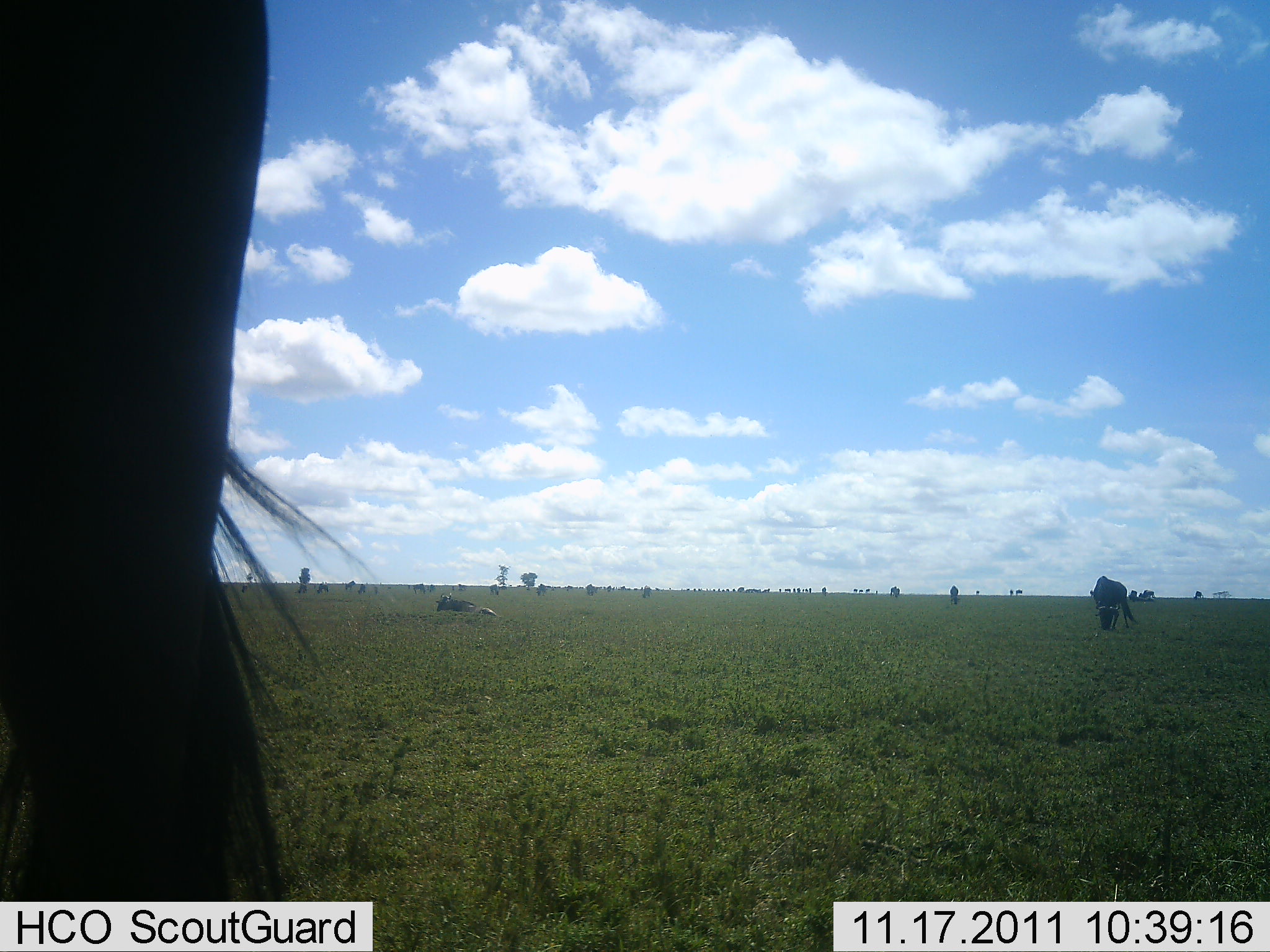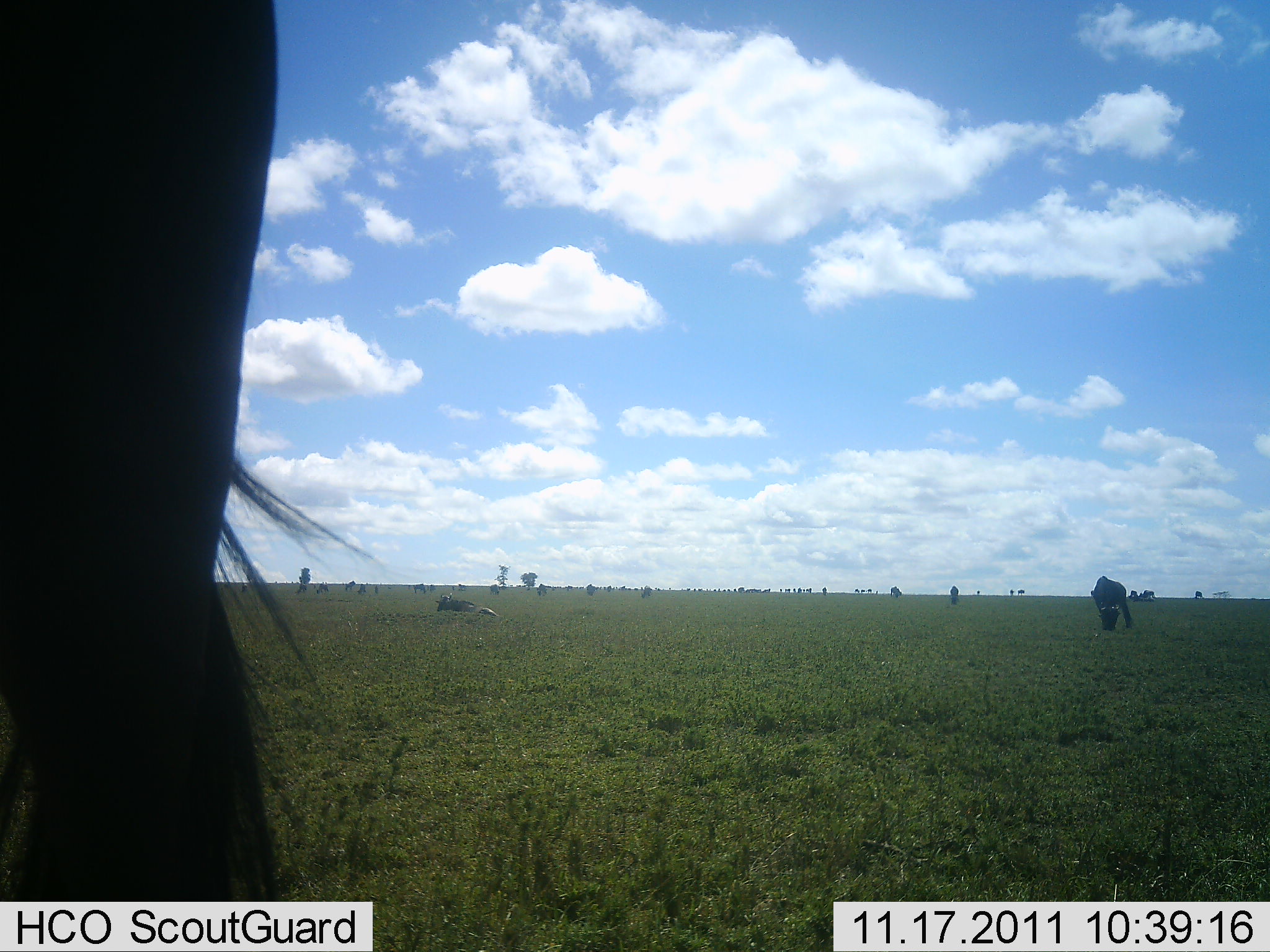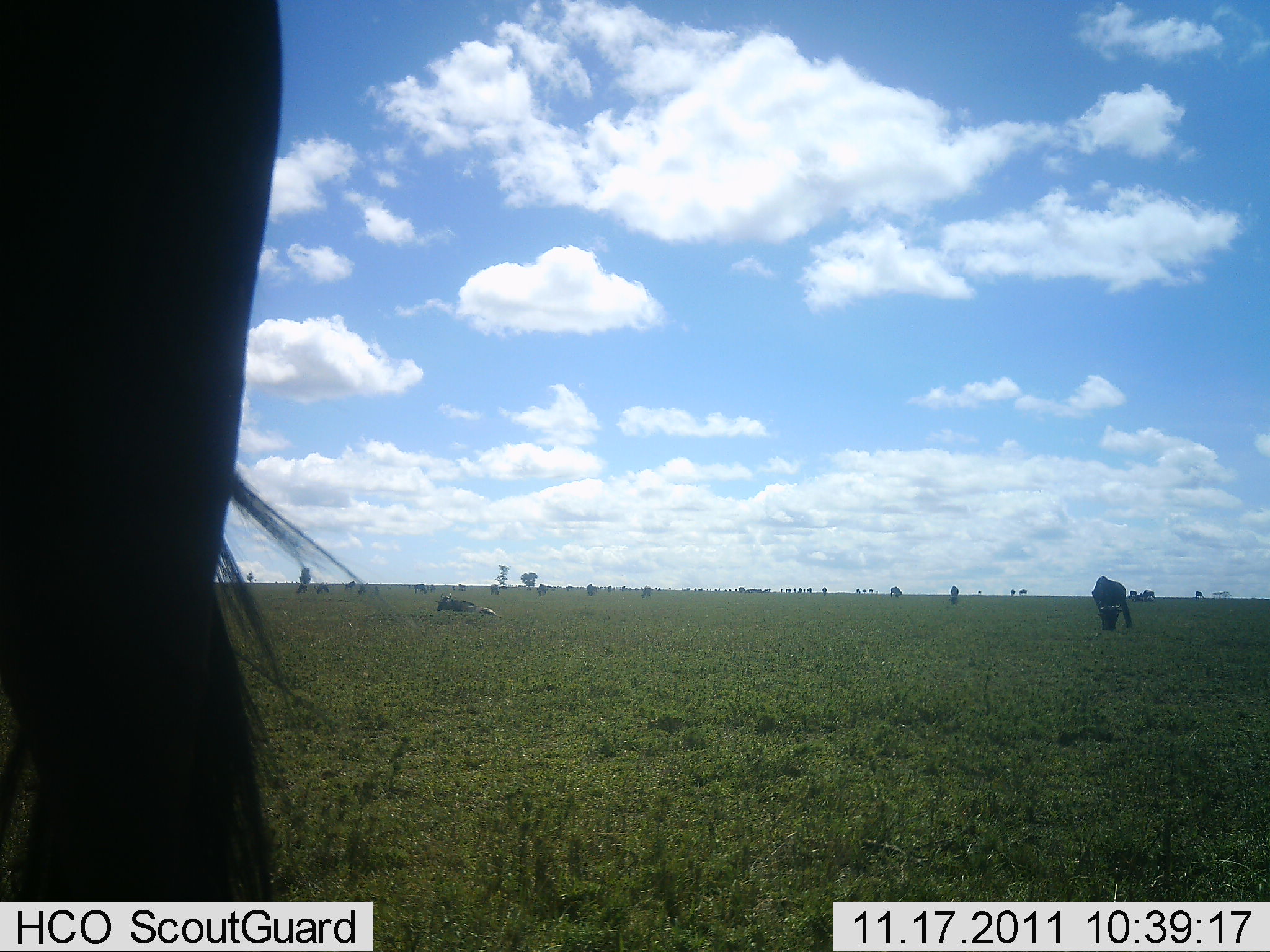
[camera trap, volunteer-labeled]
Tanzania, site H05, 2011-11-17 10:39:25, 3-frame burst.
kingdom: Animalia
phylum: Chordata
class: Mammalia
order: Artiodactyla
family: Bovidae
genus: Connochaetes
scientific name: Connochaetes taurinus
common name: blue wildebeest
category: wildebeest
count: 3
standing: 58%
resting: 25%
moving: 0%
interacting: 0%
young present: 0%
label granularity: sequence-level